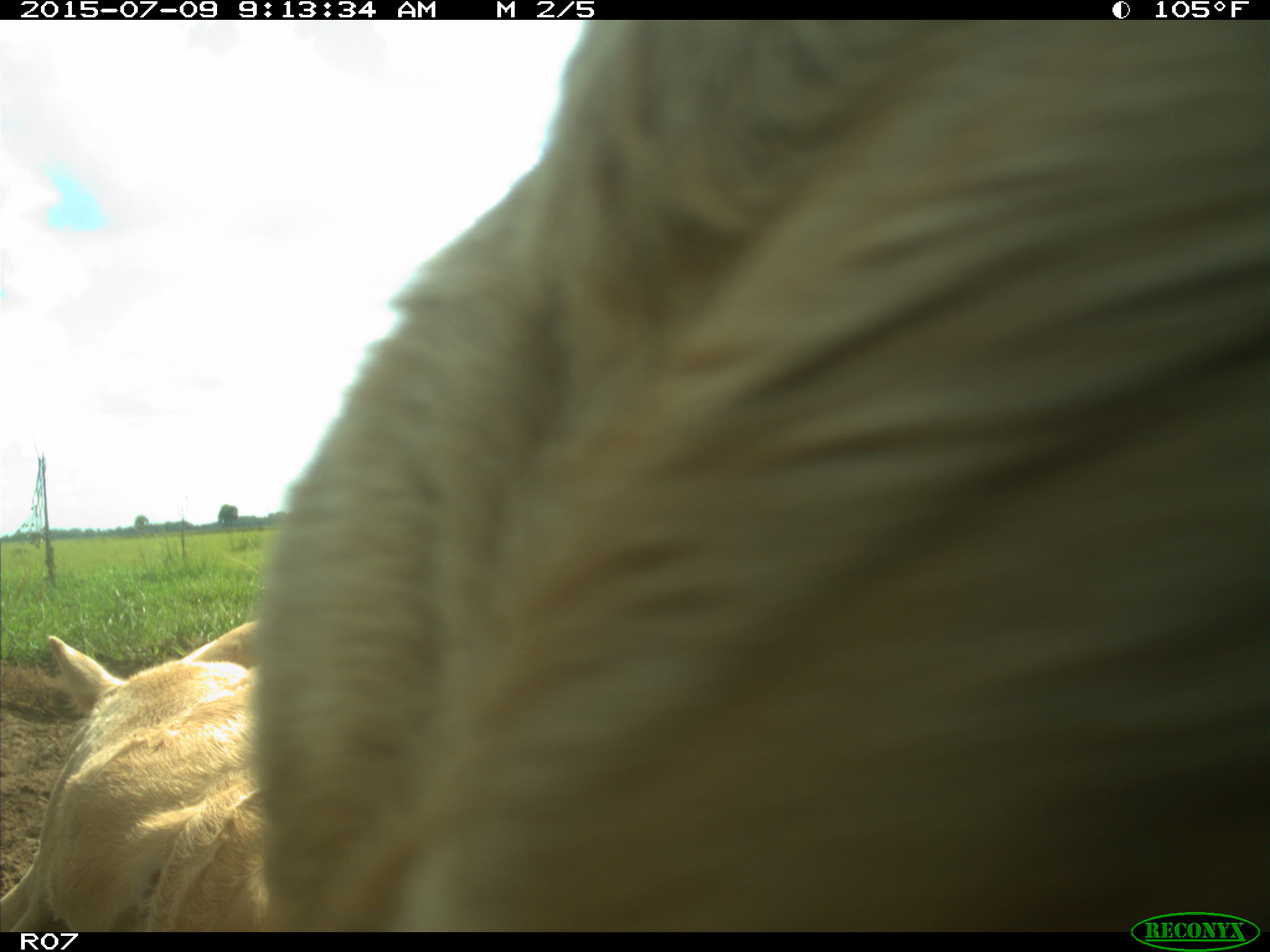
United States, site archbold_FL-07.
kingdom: Animalia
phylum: Chordata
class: Mammalia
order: Artiodactyla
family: Bovidae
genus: Bos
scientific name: Bos taurus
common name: domestic cow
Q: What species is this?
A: Bos taurus (domestic cow).